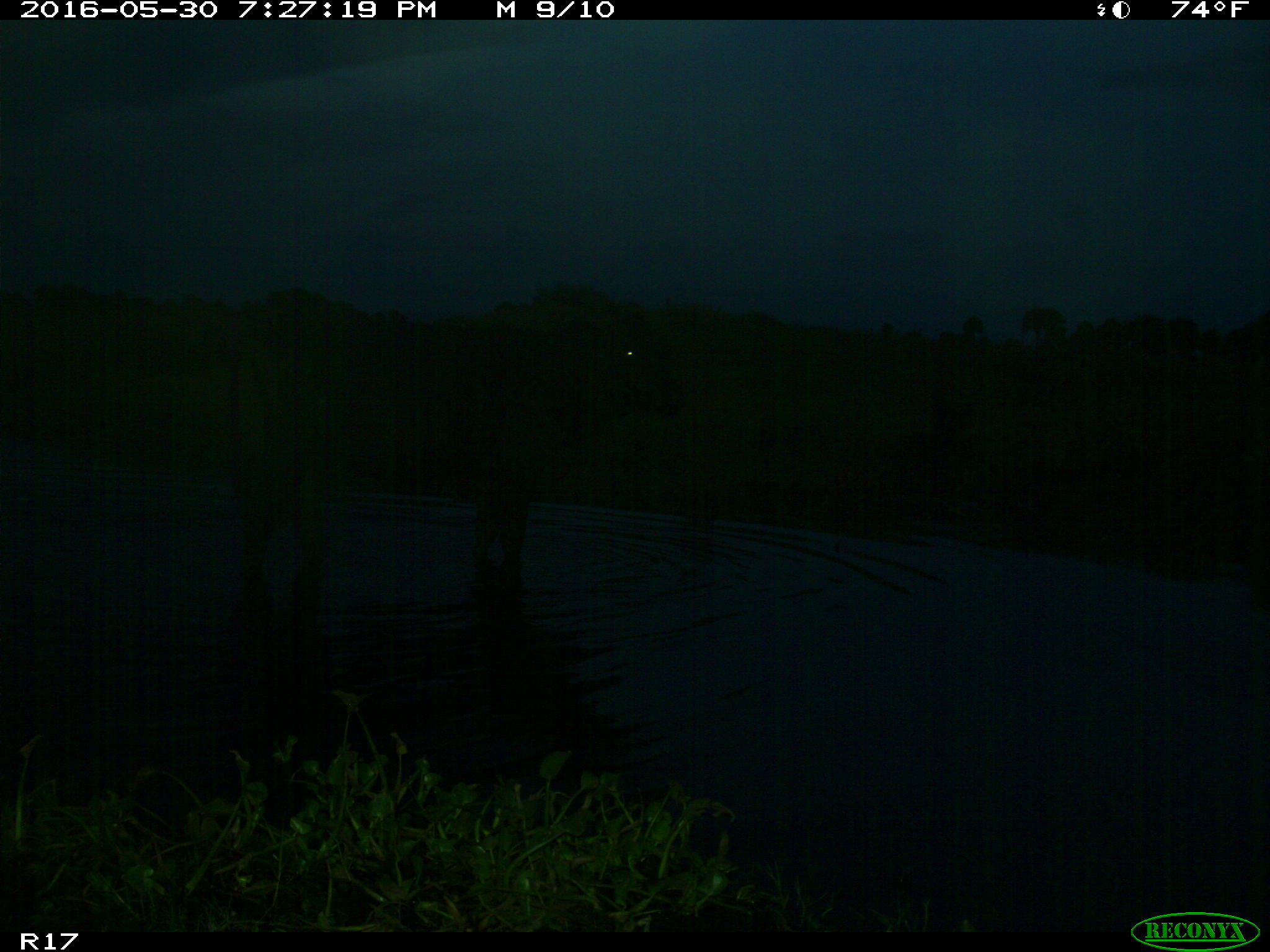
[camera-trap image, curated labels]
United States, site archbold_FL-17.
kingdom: Animalia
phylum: Chordata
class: Mammalia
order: Artiodactyla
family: Bovidae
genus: Bos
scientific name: Bos taurus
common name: domestic cow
Bos taurus (domestic cow).